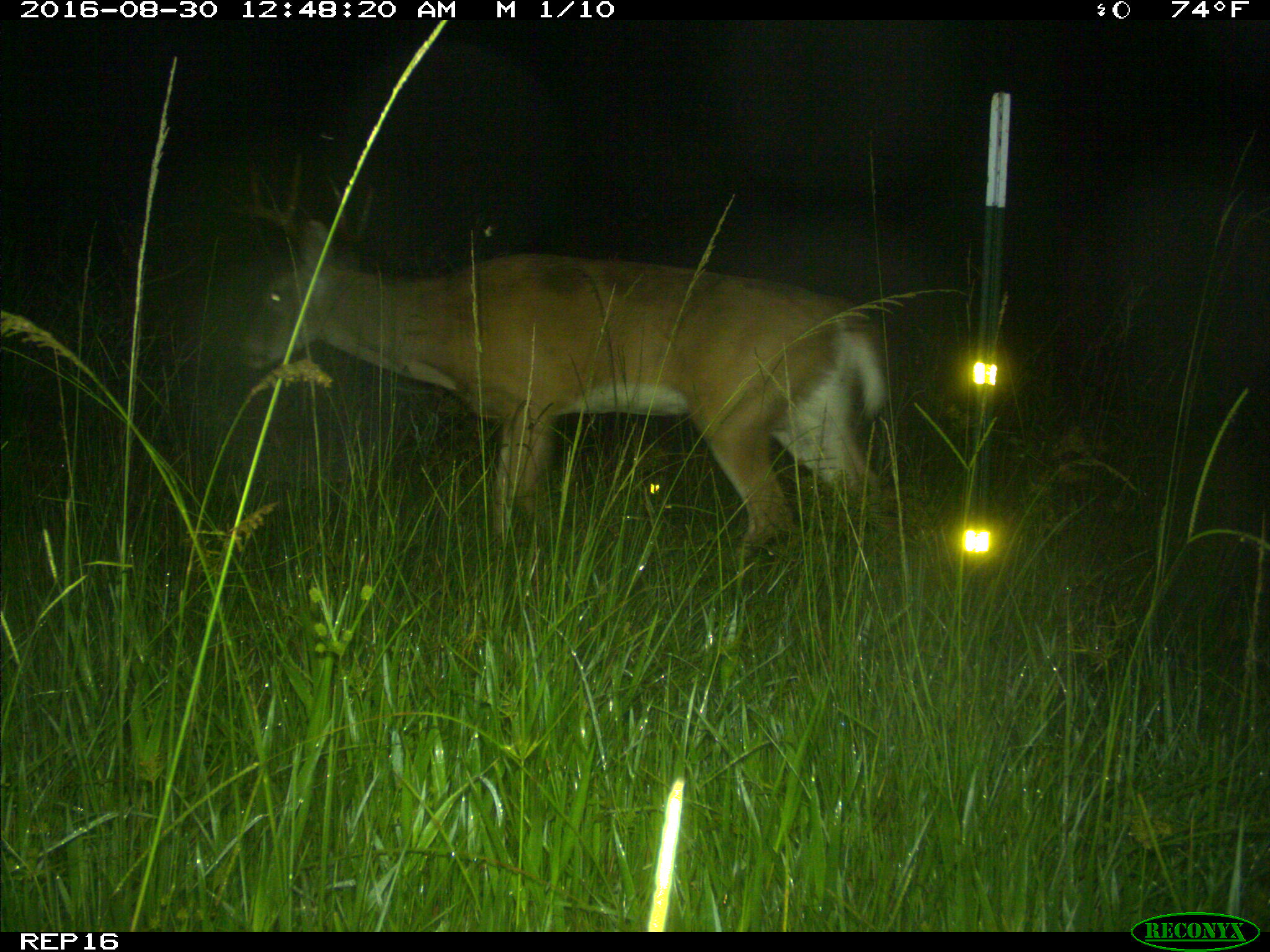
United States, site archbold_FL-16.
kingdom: Animalia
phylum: Chordata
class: Mammalia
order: Artiodactyla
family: Cervidae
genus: Odocoileus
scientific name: Odocoileus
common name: deer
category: unidentified deer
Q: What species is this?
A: Unidentified deer (deer) (Odocoileus).